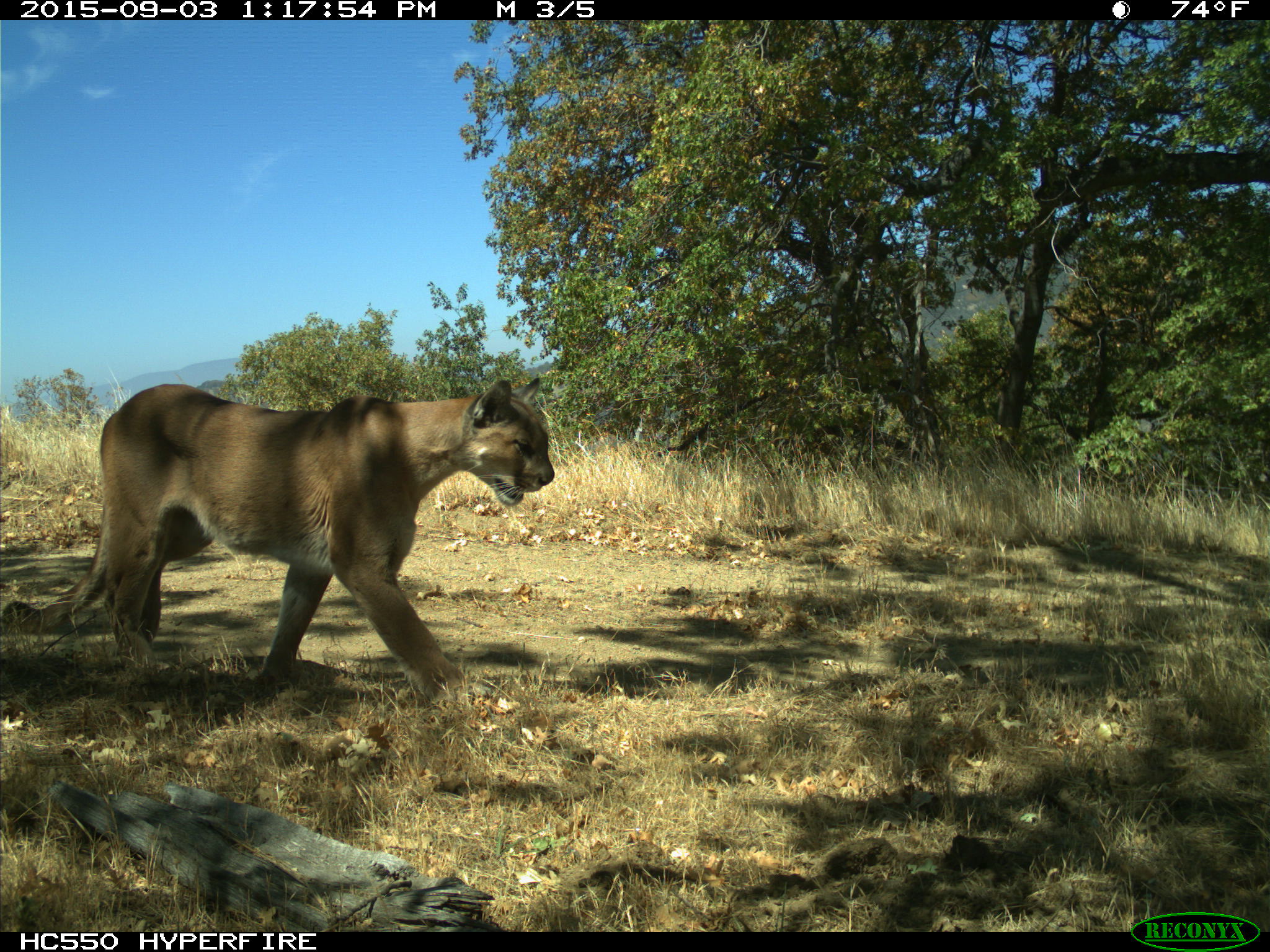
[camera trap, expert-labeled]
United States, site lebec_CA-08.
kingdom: Animalia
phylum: Chordata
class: Mammalia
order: Carnivora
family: Felidae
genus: Puma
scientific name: Puma concolor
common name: mountain lion